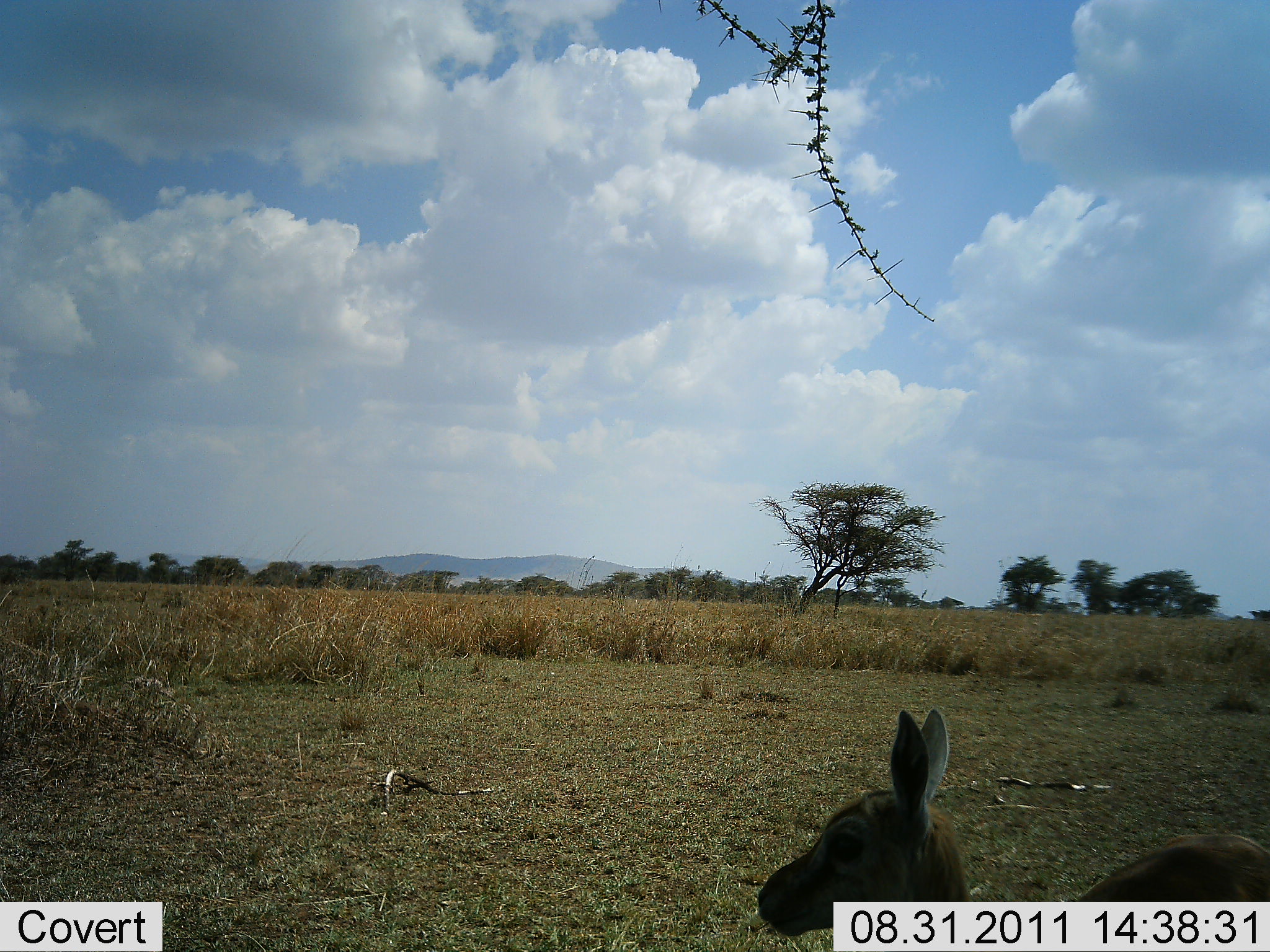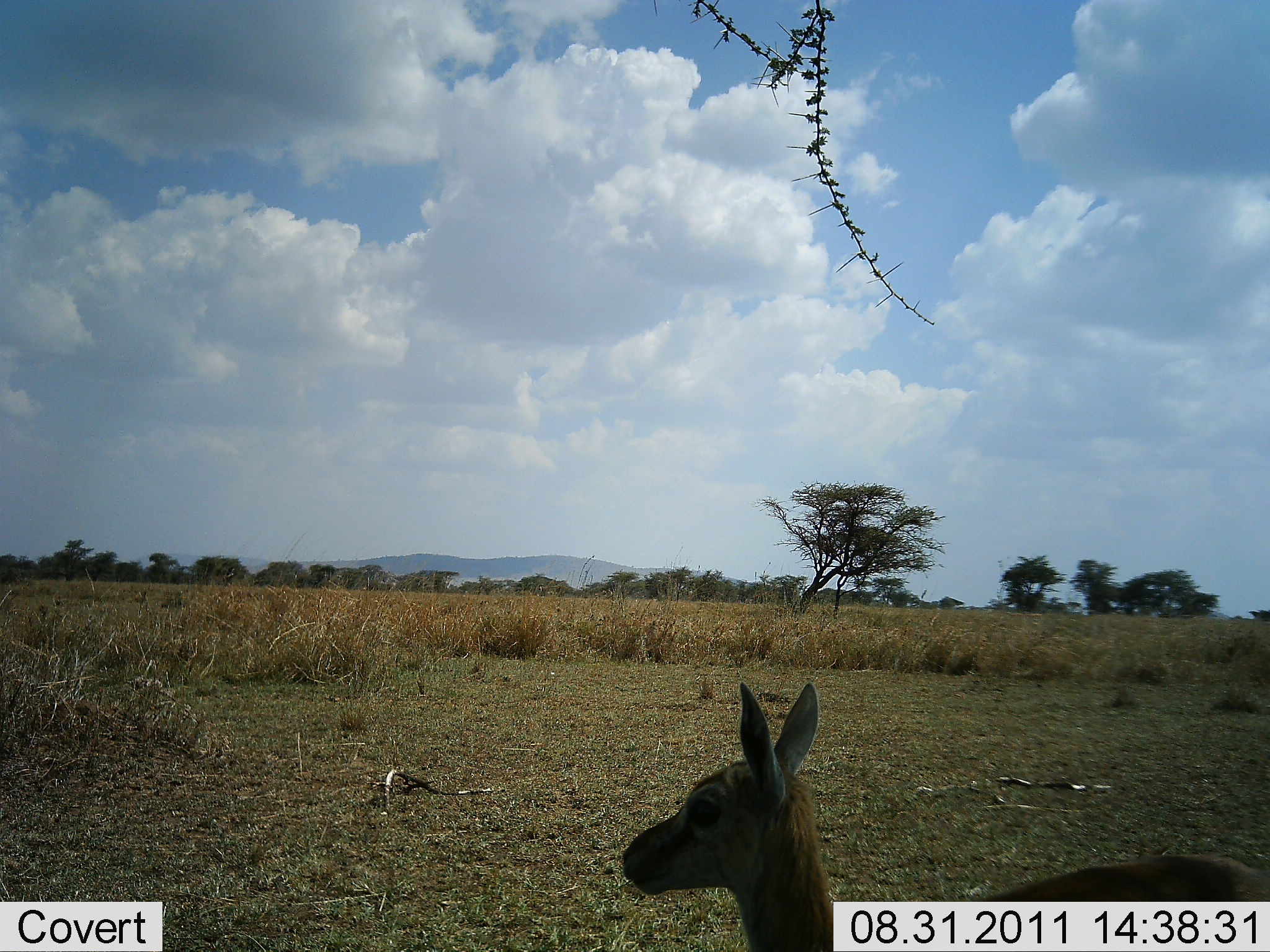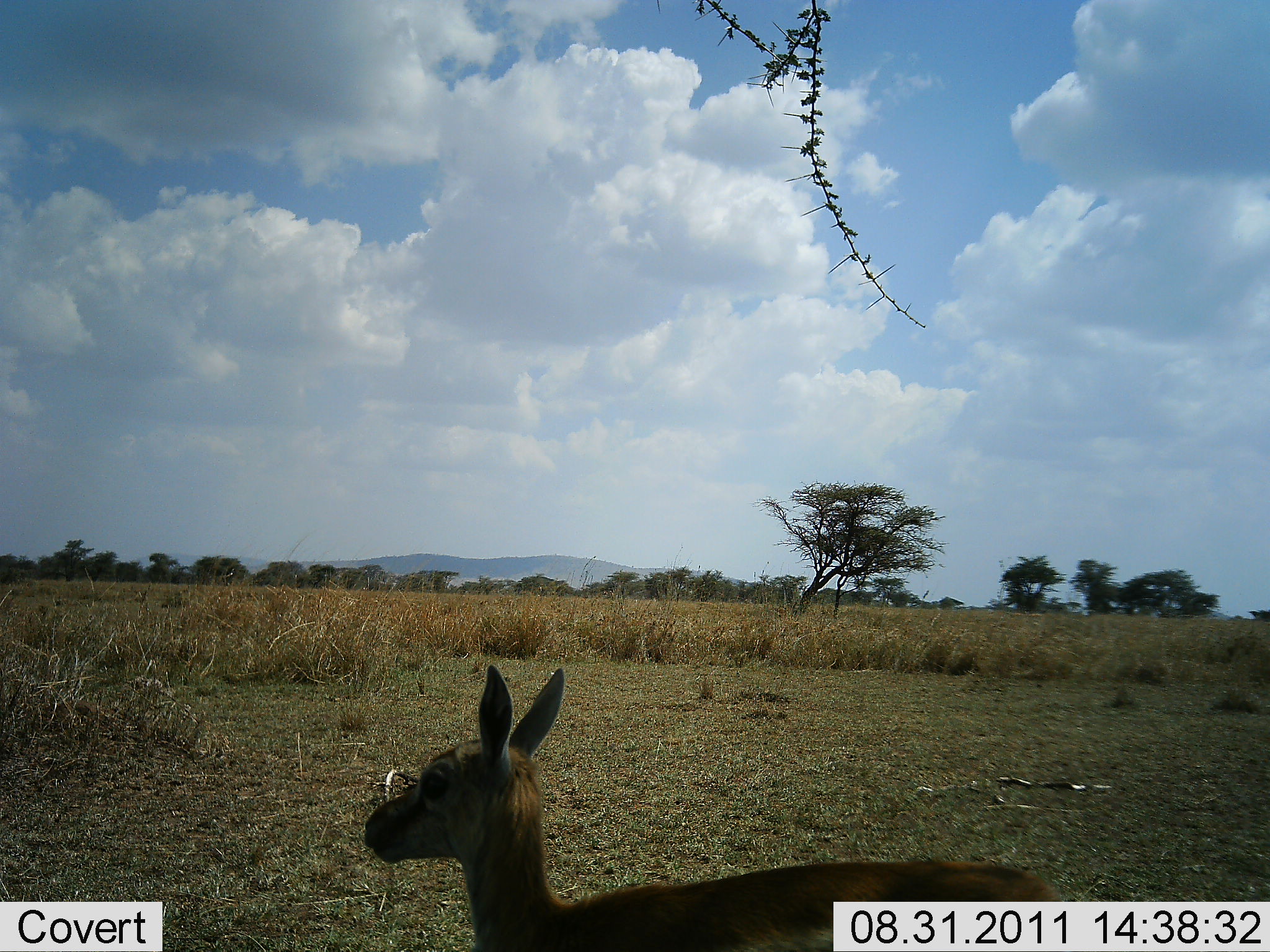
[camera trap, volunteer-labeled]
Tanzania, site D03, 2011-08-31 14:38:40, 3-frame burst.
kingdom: Animalia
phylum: Chordata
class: Mammalia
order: Artiodactyla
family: Bovidae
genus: Eudorcas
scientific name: Eudorcas thomsonii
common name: thomson's gazelle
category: gazellethomsons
Gazellethomsons (thomson's gazelle) (Eudorcas thomsonii), count 1. Behavior (volunteer vote fractions): standing 45%, resting 9%, moving 55%, interacting 0%. Young present (vote fraction): 9%. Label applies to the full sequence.